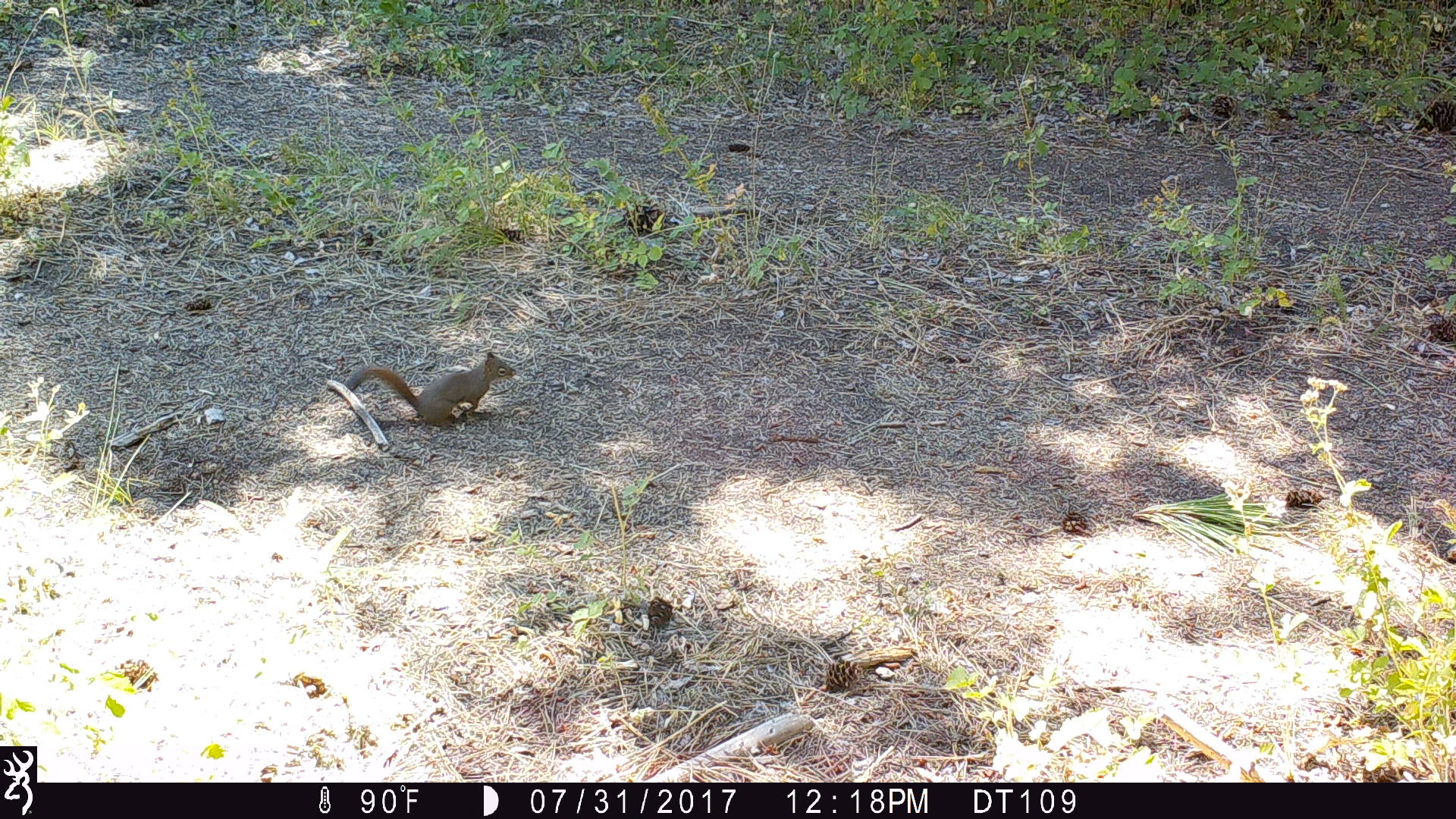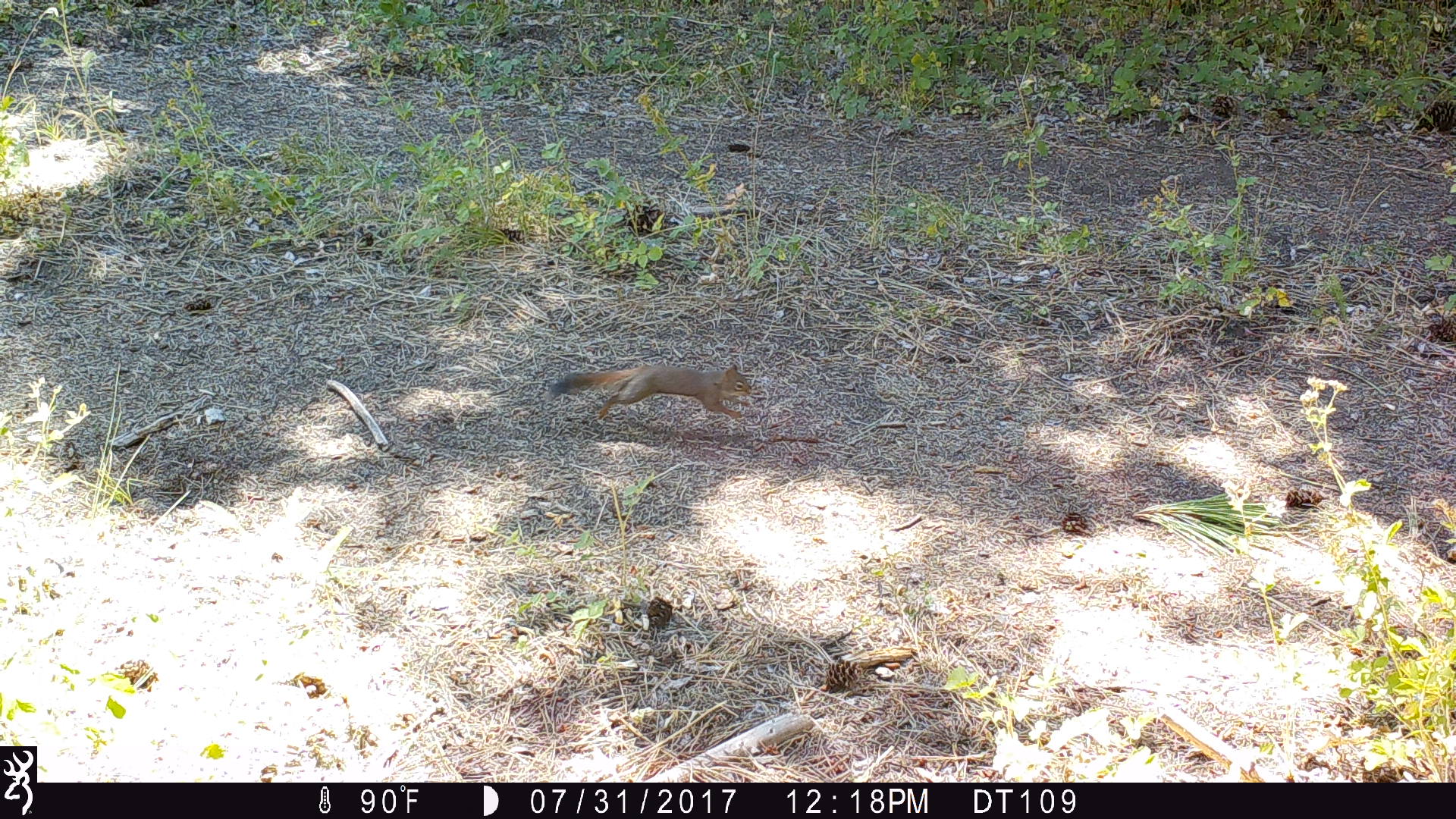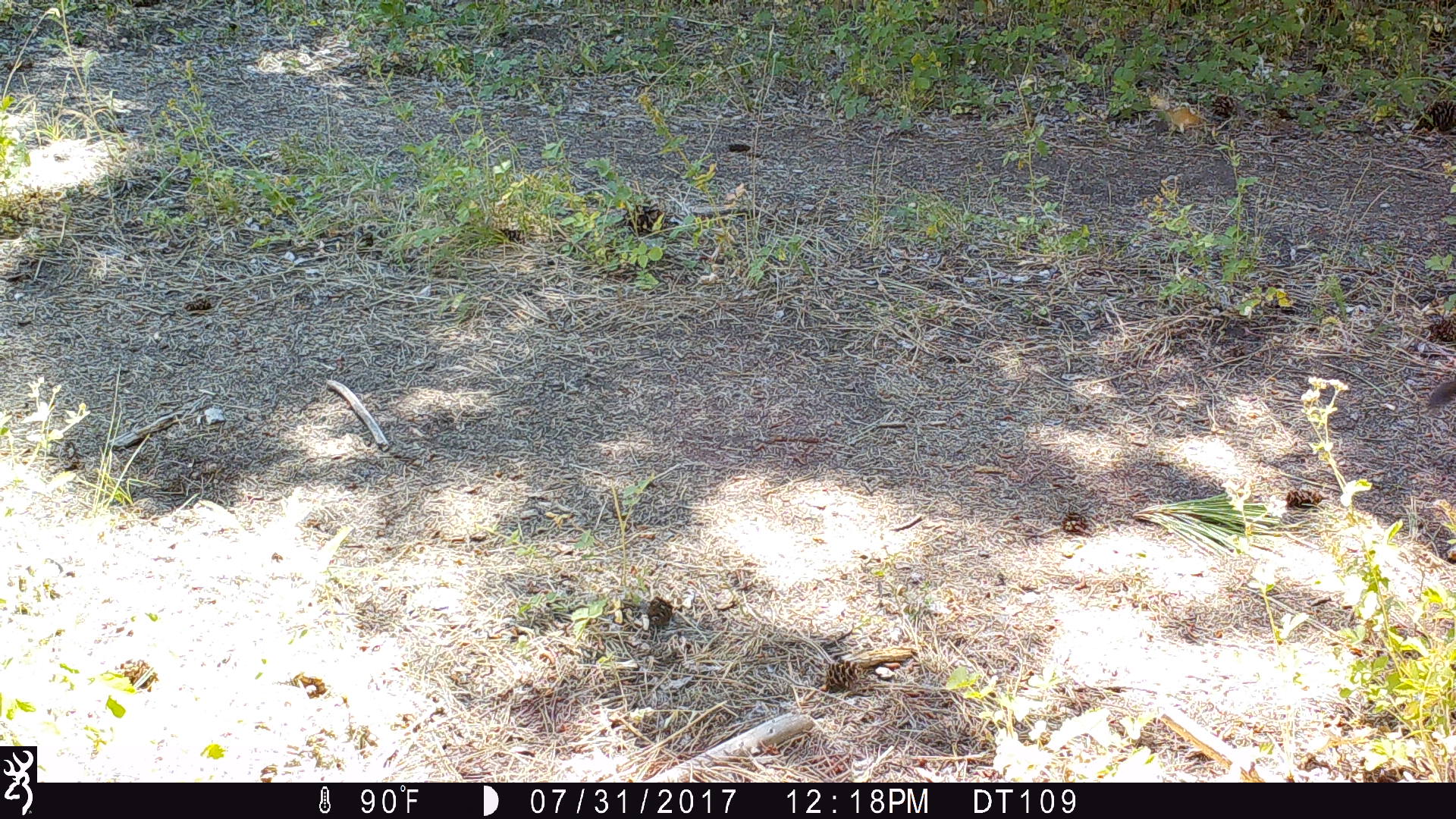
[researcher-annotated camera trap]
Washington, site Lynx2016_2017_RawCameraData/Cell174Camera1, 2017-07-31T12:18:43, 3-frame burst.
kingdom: Animalia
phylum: Chordata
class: Mammalia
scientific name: Mammalia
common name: small mammal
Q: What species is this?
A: Small mammal (Mammalia).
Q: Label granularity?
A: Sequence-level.